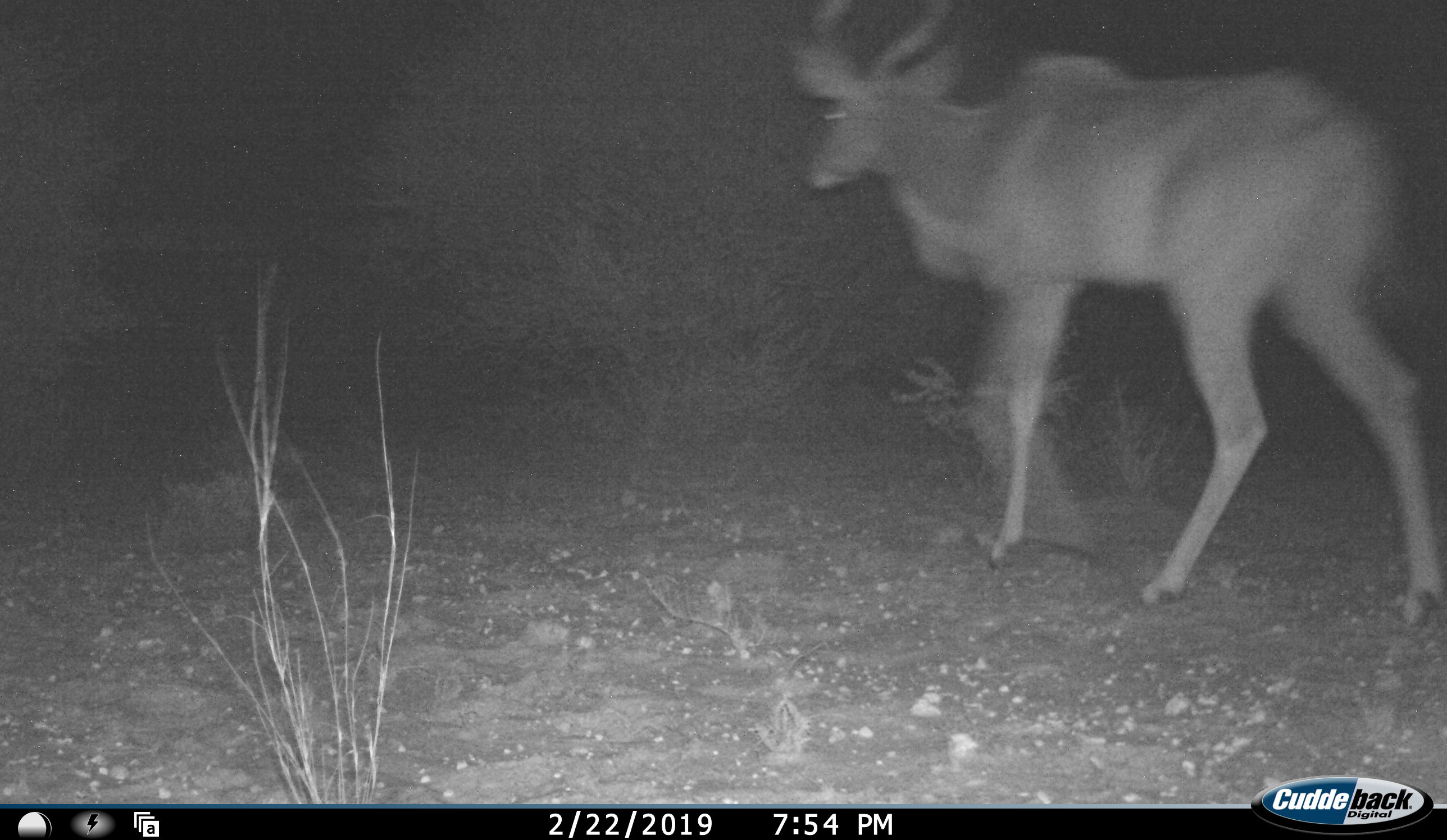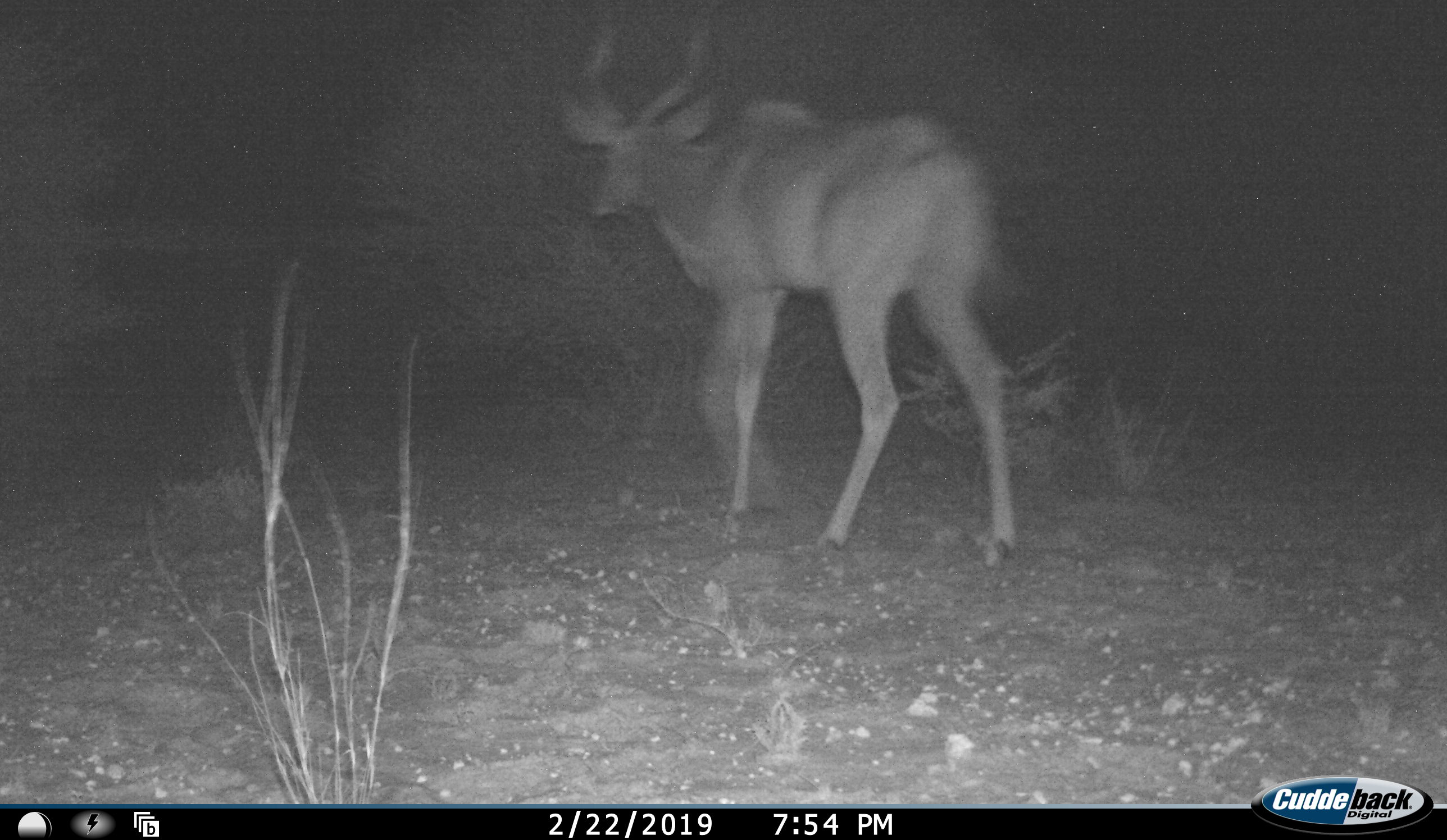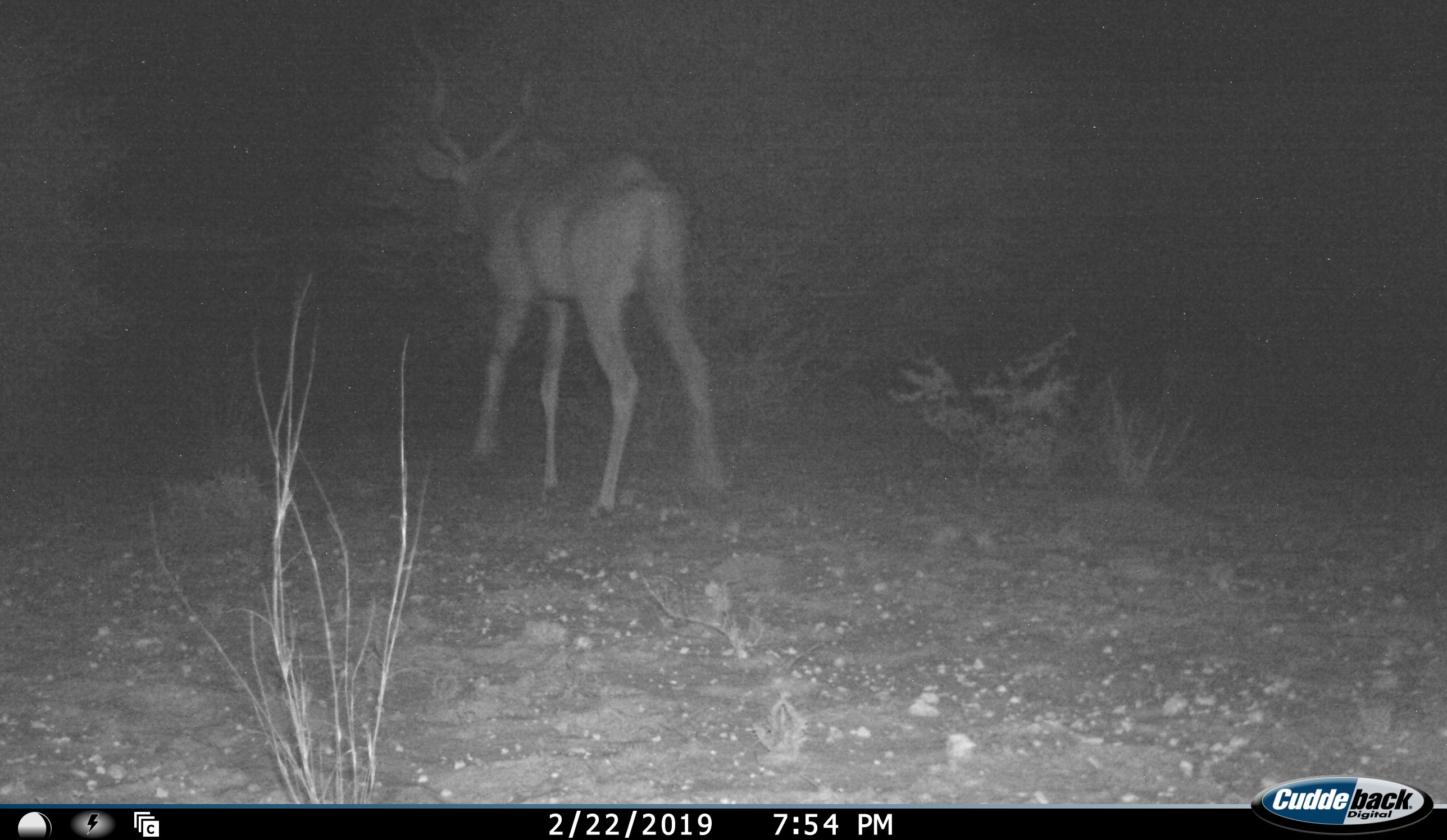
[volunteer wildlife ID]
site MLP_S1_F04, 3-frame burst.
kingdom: Animalia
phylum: Chordata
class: Mammalia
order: Artiodactyla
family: Bovidae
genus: Tragelaphus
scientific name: Tragelaphus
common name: kudu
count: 1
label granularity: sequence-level